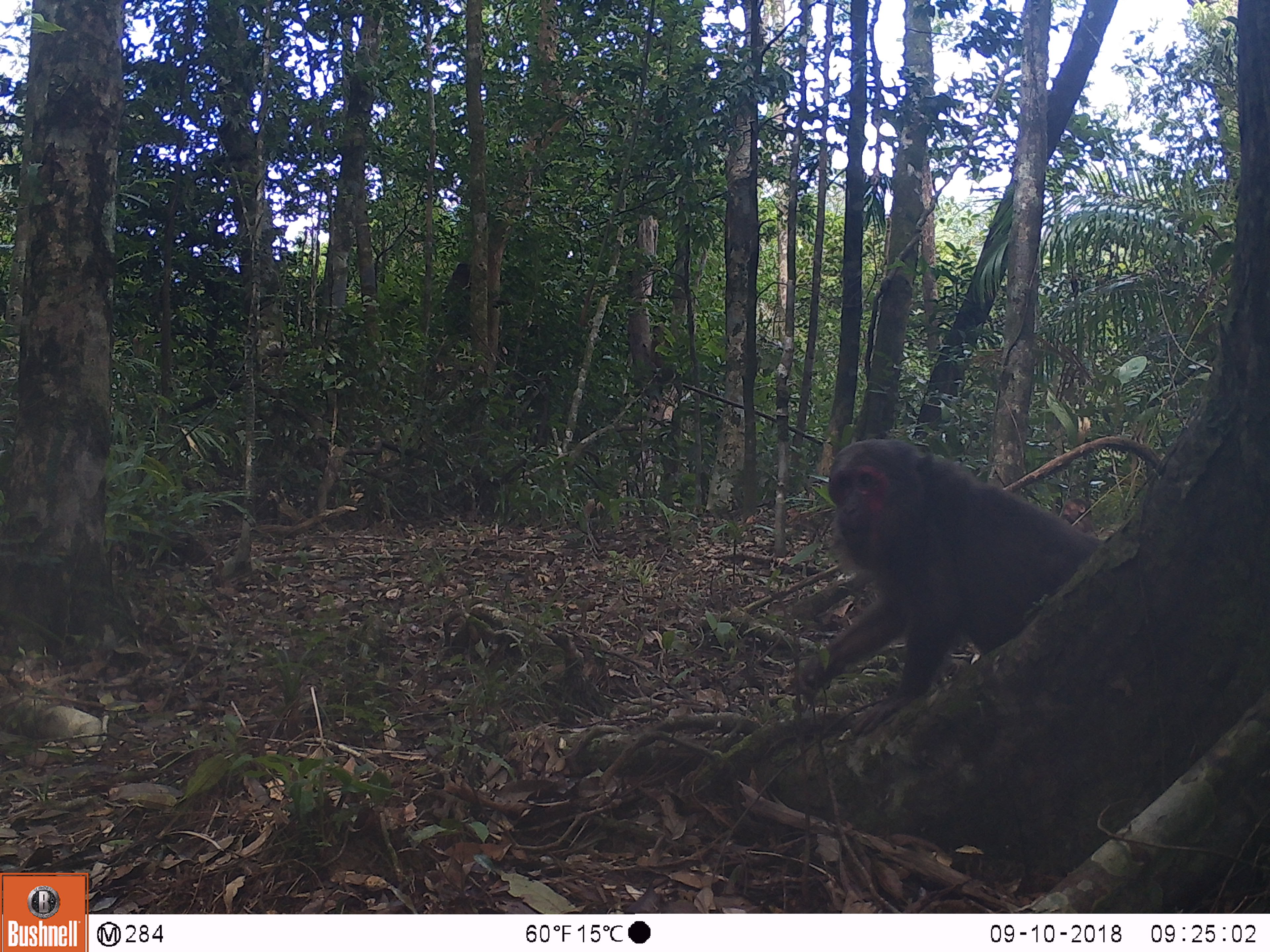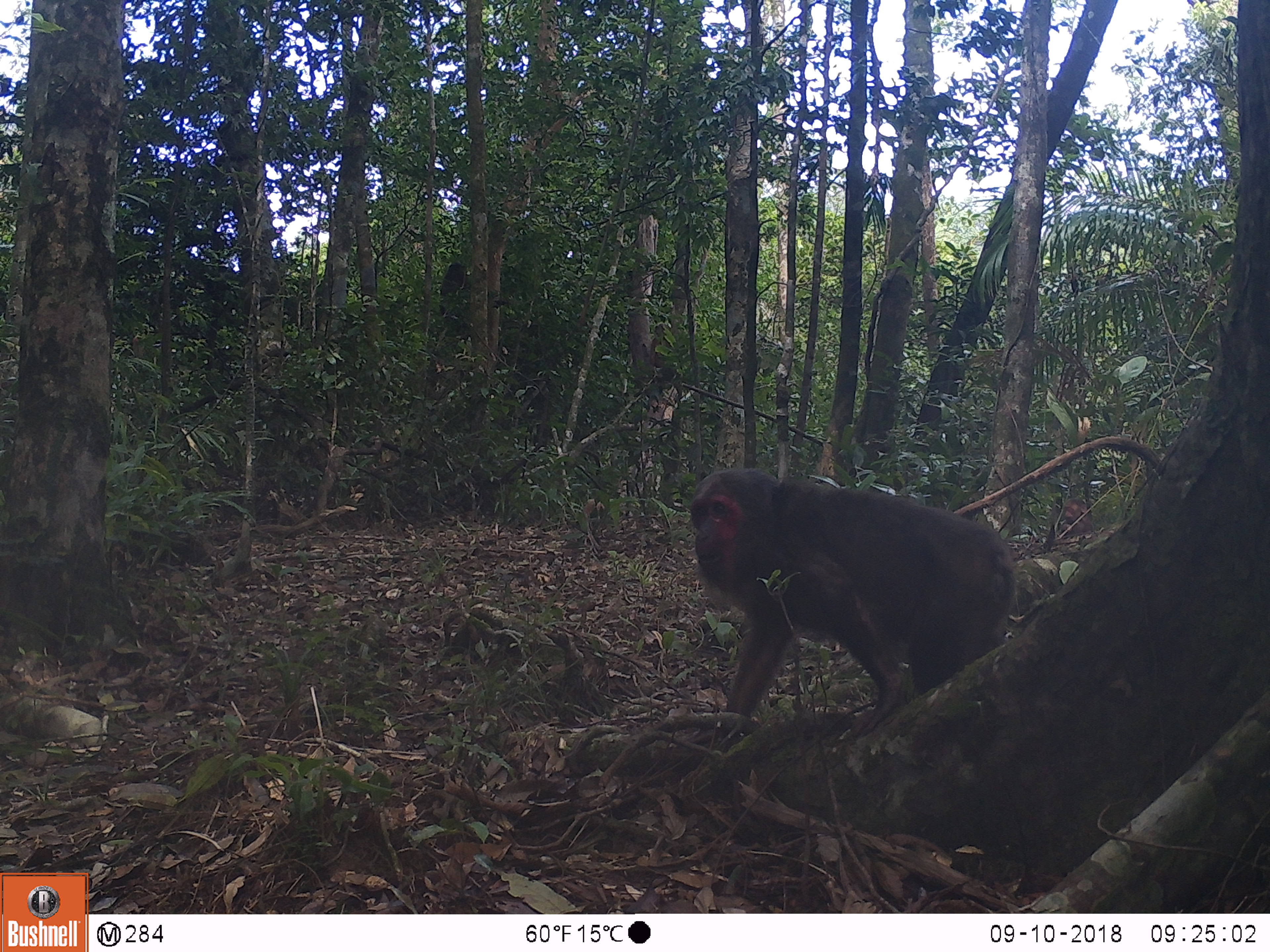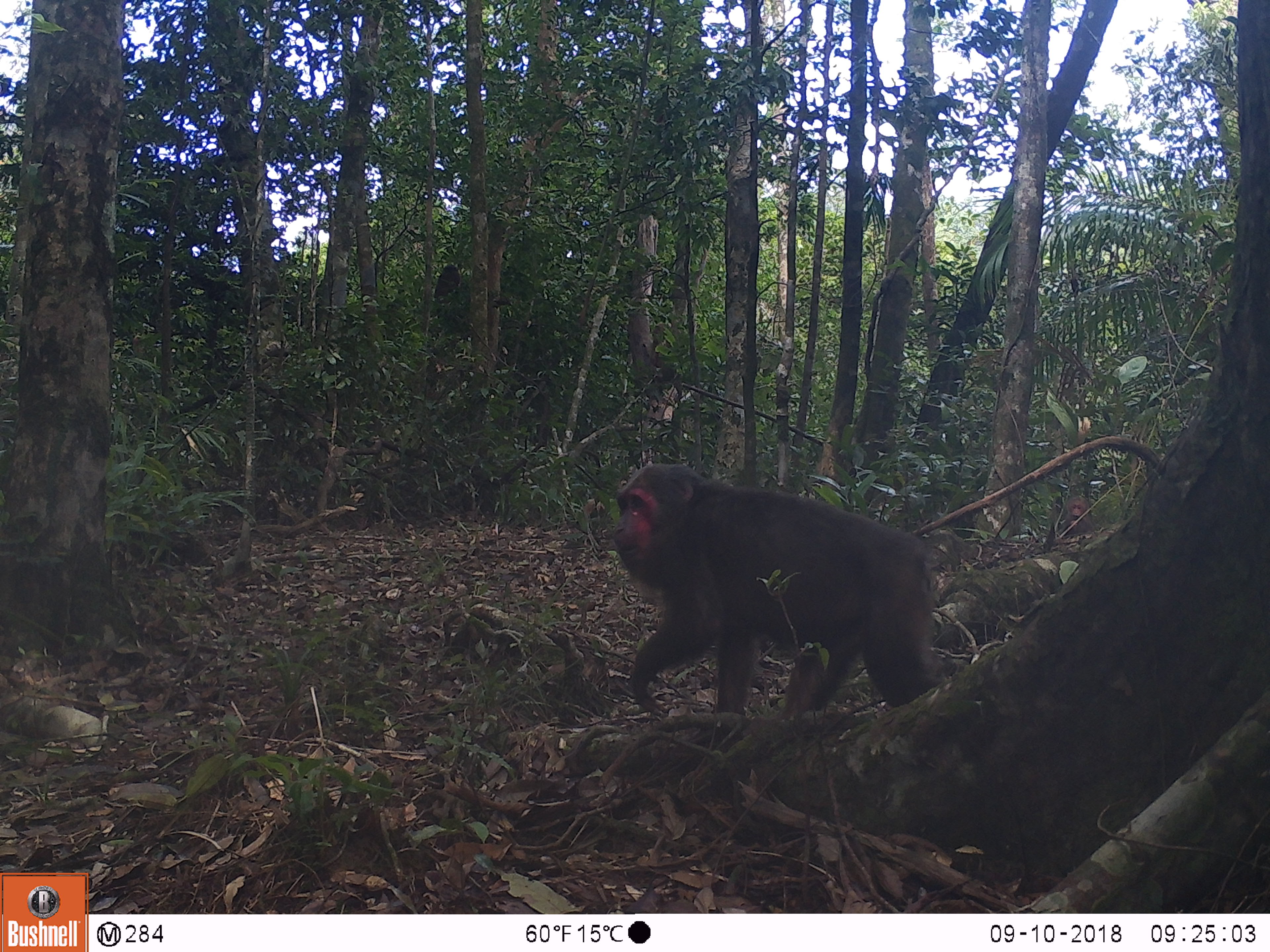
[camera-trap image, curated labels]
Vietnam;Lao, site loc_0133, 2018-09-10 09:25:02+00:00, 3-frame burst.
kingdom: Animalia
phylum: Chordata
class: Mammalia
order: Primates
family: Cercopithecidae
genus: Macaca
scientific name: Macaca arctoides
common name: stump-tailed macaque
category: stump tailed macaque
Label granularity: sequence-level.